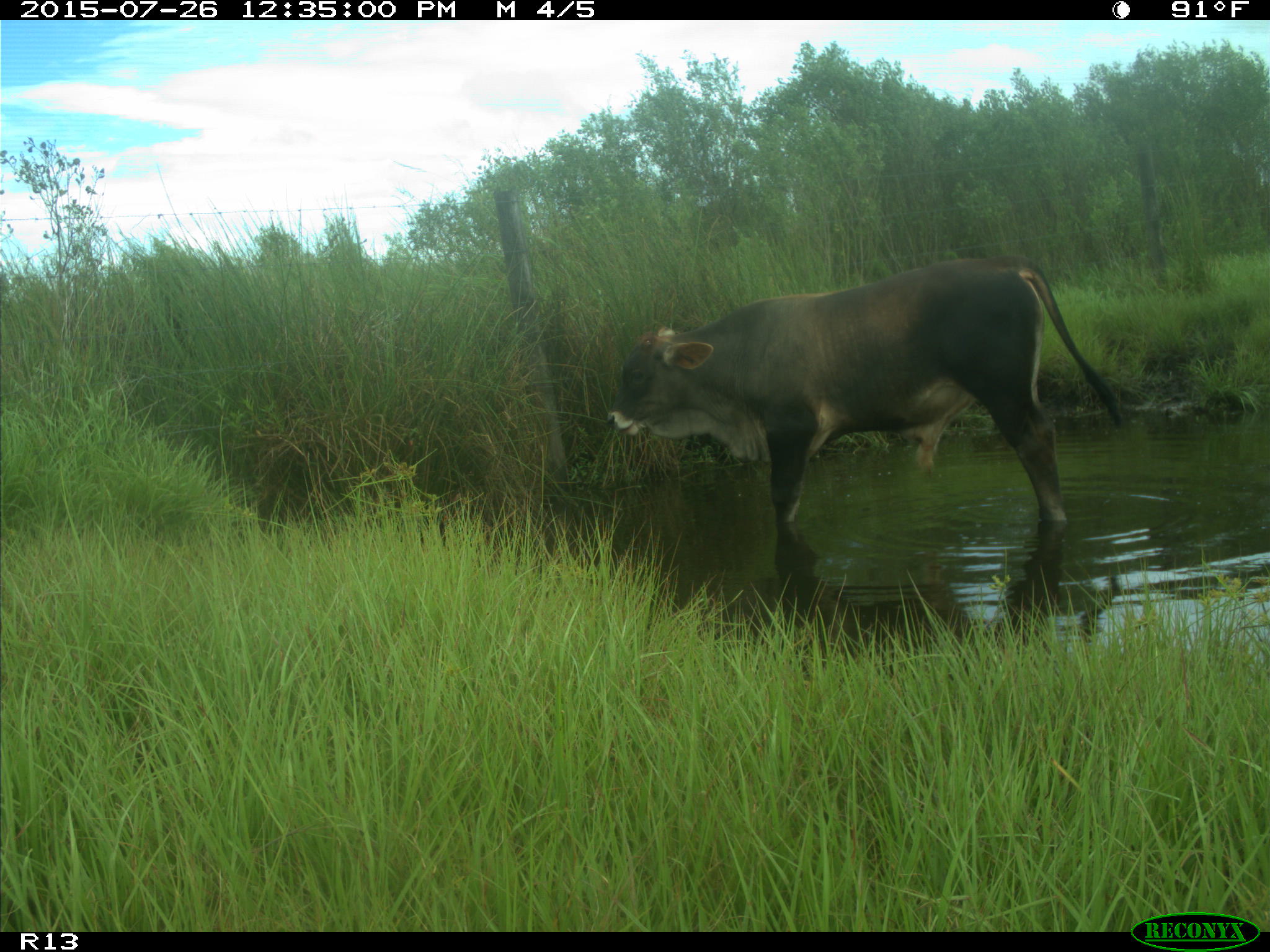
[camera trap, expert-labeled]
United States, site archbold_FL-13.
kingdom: Animalia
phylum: Chordata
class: Mammalia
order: Artiodactyla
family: Bovidae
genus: Bos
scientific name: Bos taurus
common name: domestic cow